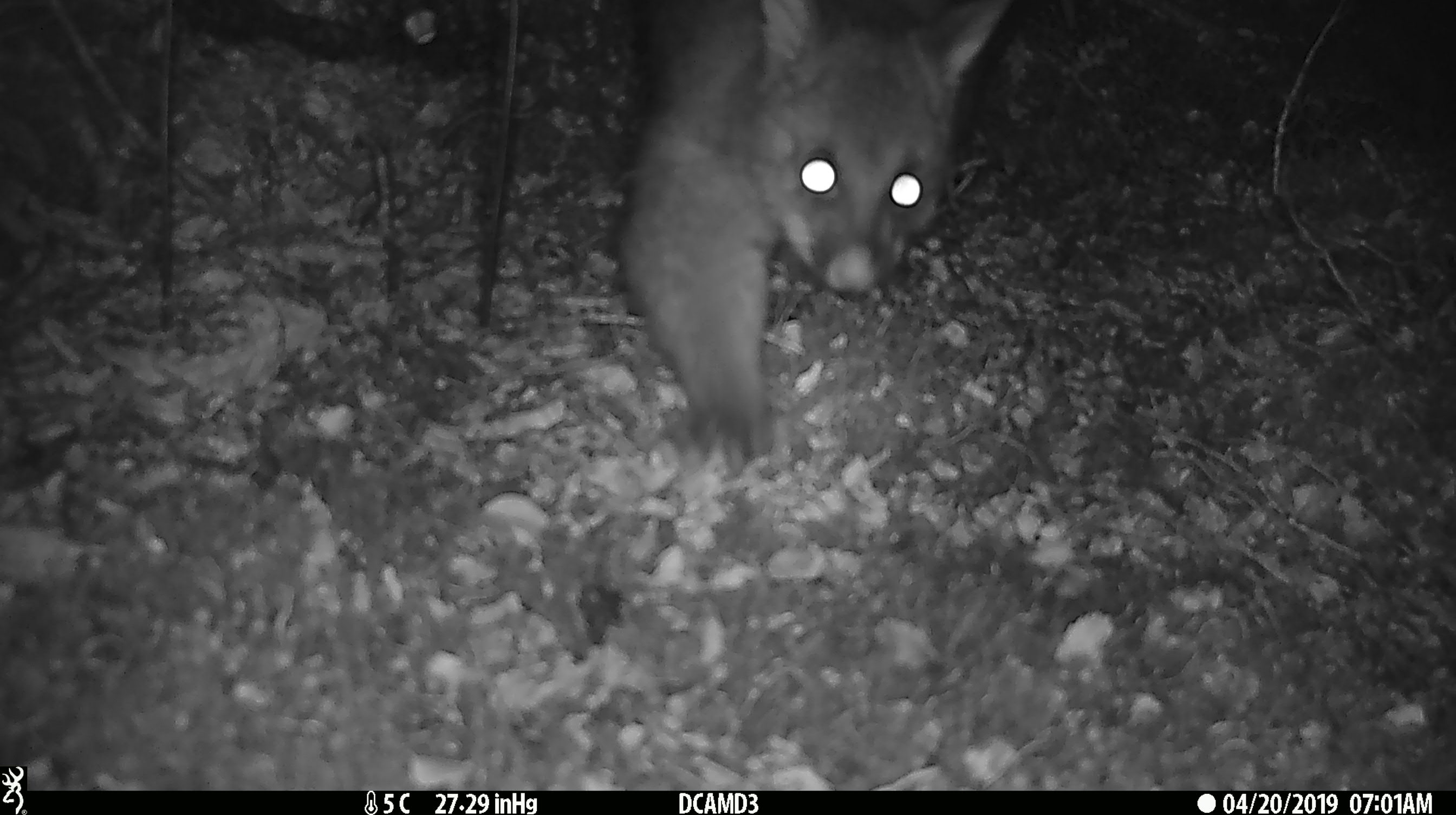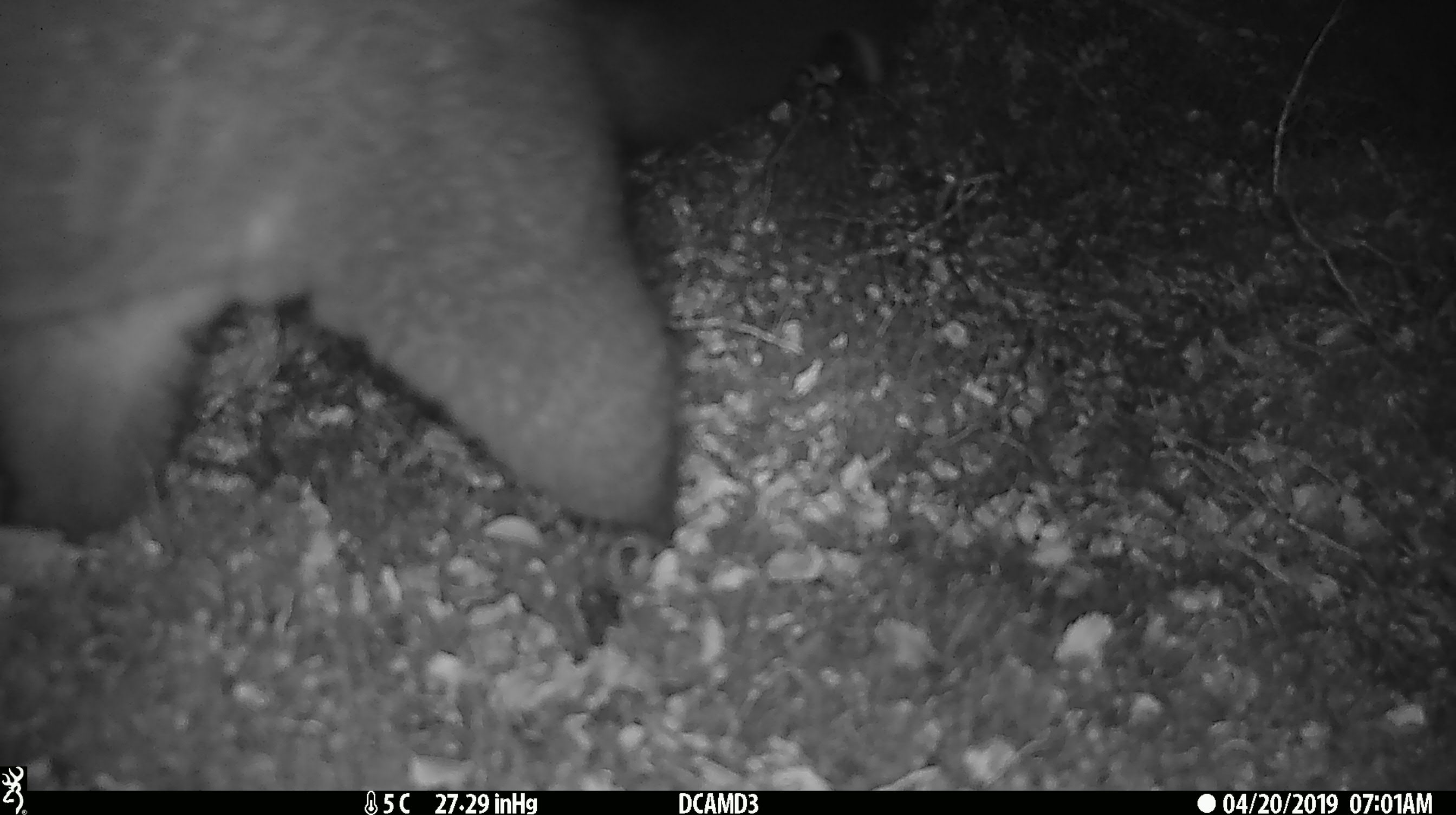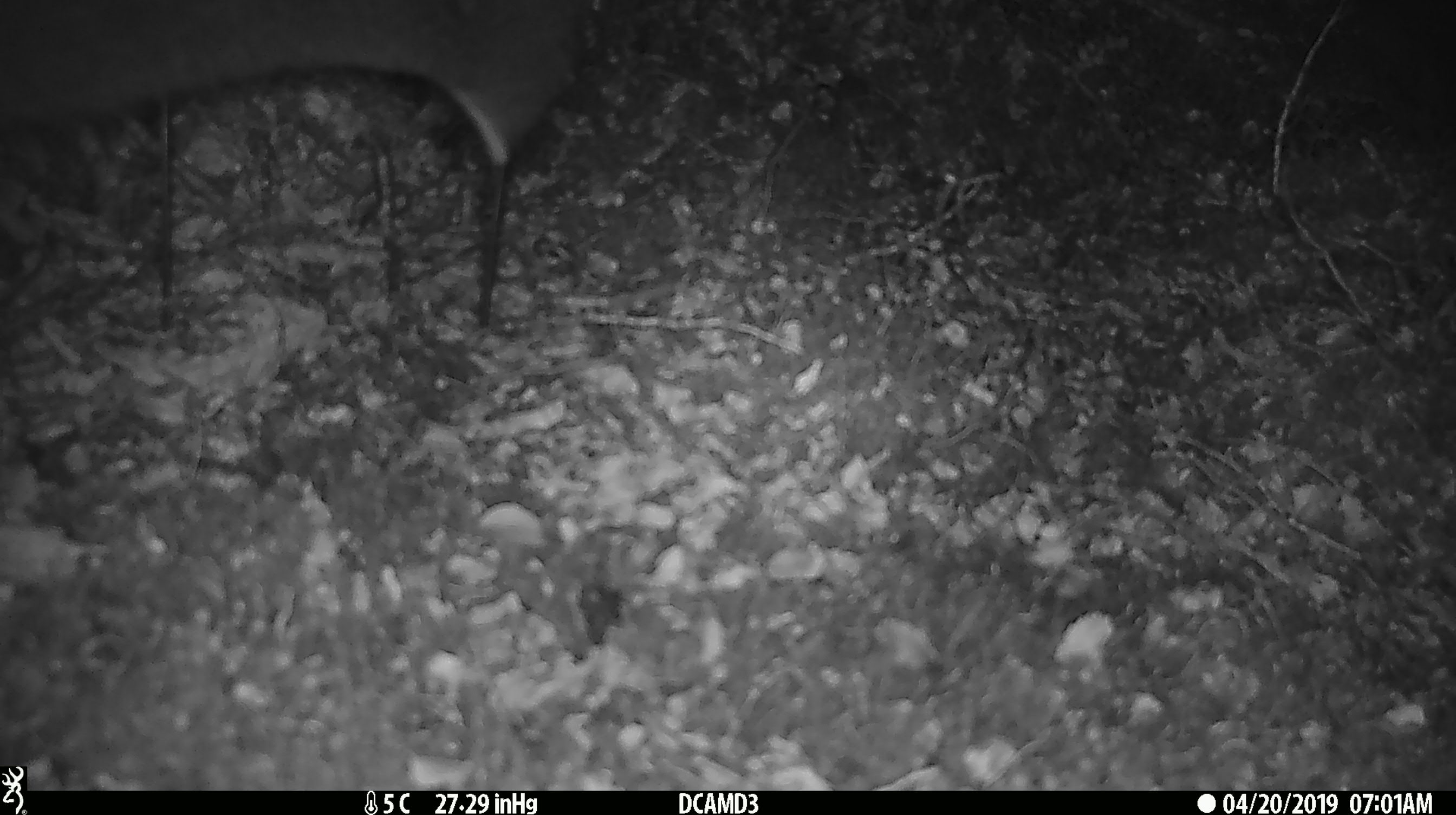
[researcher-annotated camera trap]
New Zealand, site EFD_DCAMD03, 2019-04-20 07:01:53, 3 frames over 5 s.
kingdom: Animalia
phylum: Chordata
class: Mammalia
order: Diprotodontia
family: Phalangeridae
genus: Trichosurus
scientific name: Trichosurus vulpecula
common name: common brushtail possum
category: possum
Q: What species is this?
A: Possum (common brushtail possum) (Trichosurus vulpecula).